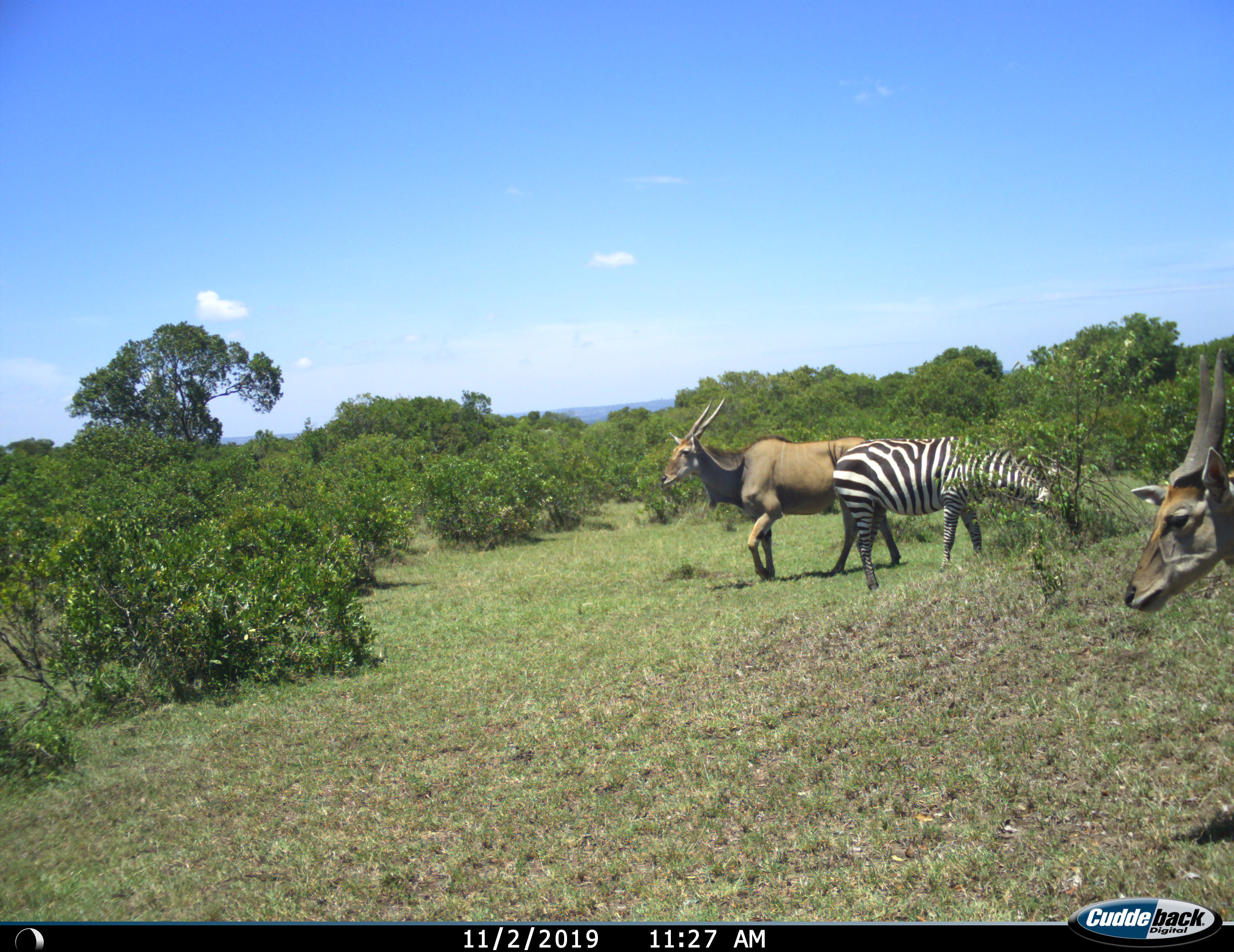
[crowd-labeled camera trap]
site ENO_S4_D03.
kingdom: Animalia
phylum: Chordata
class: Mammalia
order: Artiodactyla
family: Bovidae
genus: Tragelaphus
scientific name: Tragelaphus oryx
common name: eland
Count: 2.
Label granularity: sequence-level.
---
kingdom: Animalia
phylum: Chordata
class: Mammalia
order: Perissodactyla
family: Equidae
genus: Equus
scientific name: Equus quagga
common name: plains zebra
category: zebraplains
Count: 1.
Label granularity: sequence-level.